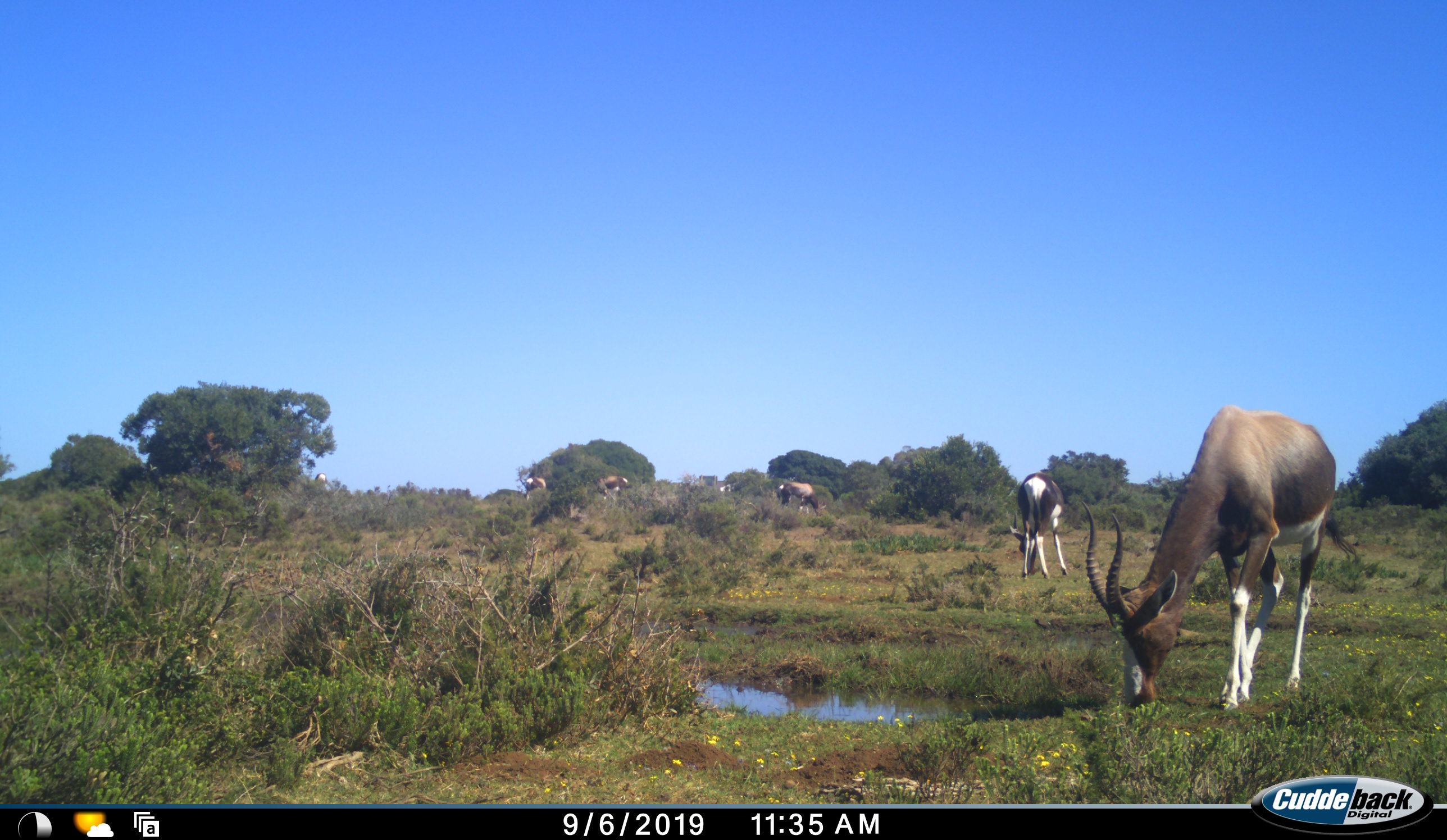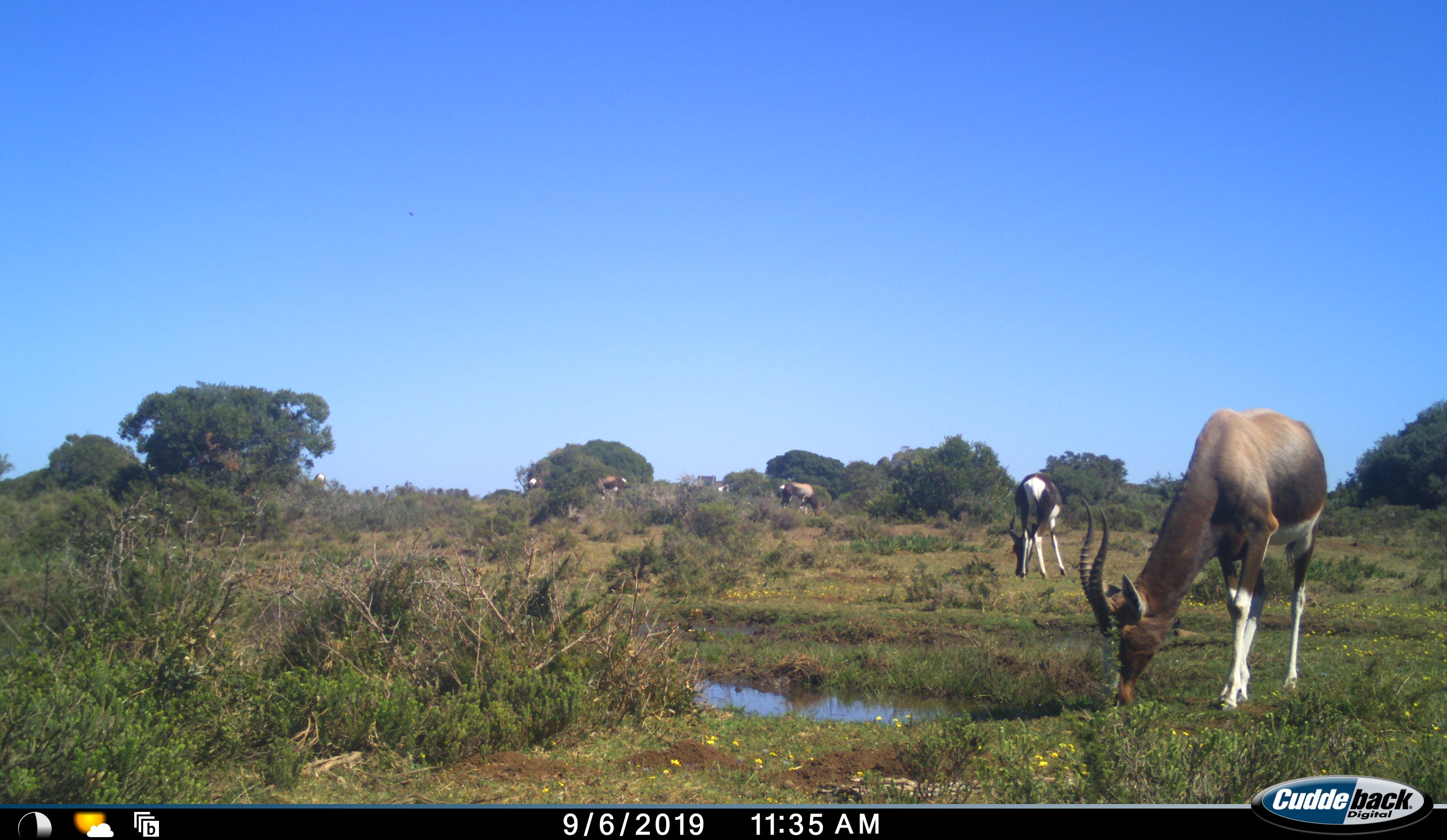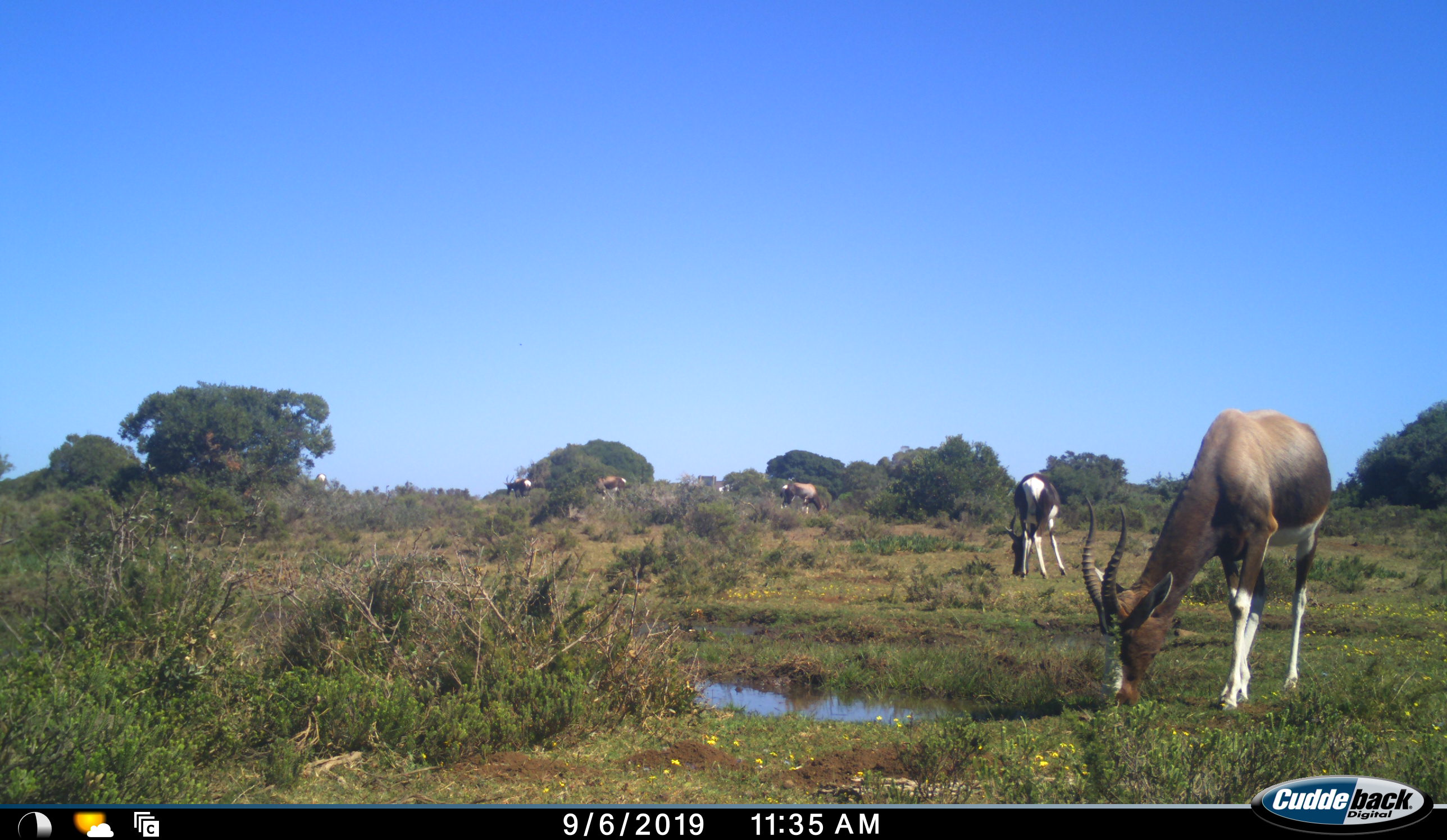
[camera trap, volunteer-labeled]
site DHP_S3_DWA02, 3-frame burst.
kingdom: Animalia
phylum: Chordata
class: Mammalia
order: Artiodactyla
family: Bovidae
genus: Damaliscus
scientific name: Damaliscus pygargus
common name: bontebok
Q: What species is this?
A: Bontebok (Damaliscus pygargus).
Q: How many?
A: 6.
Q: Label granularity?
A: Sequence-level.